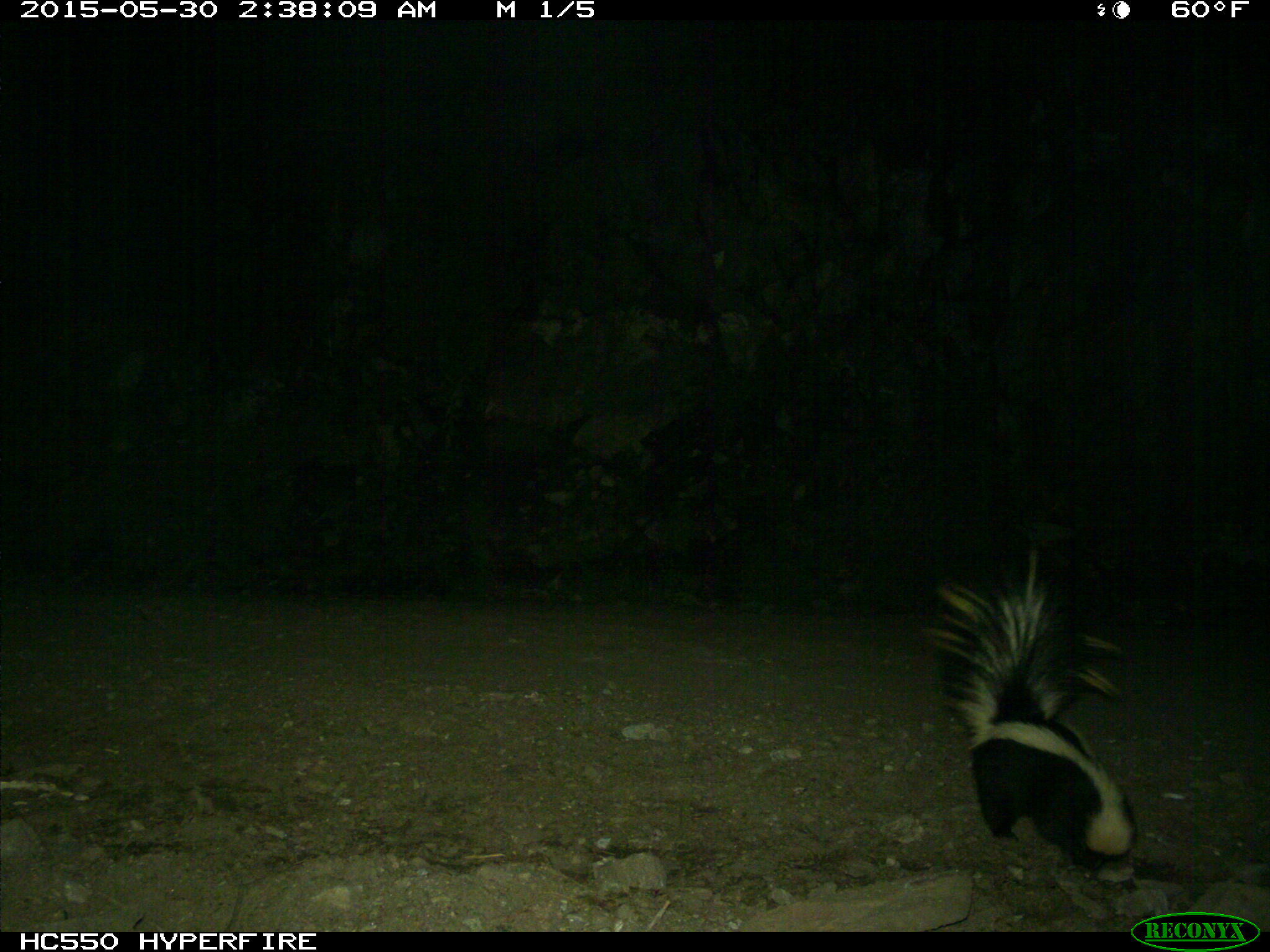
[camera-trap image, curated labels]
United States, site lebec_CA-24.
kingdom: Animalia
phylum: Chordata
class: Mammalia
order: Carnivora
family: Mephitidae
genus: Mephitis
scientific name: Mephitis mephitis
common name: striped skunk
Mephitis mephitis (striped skunk).